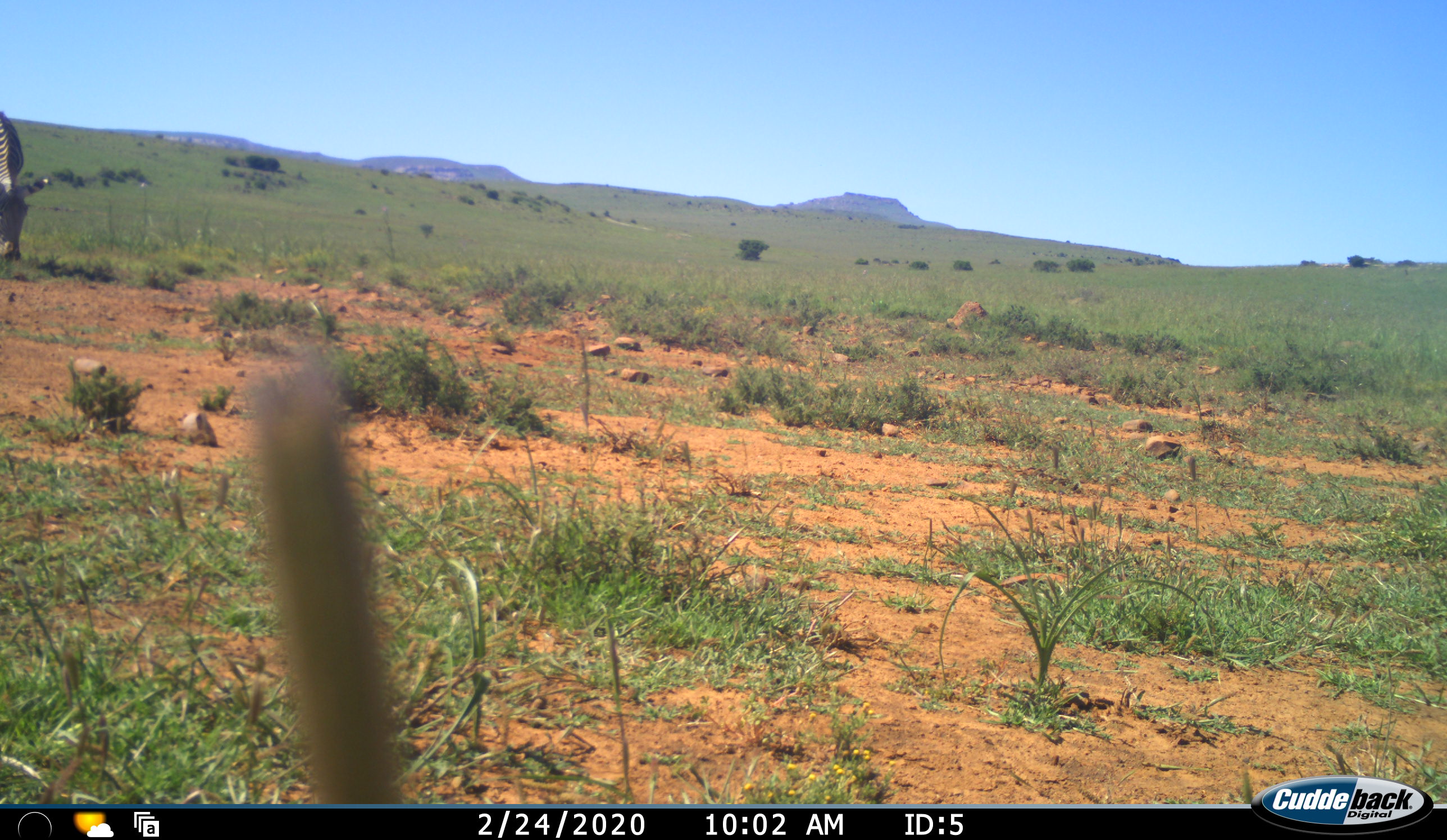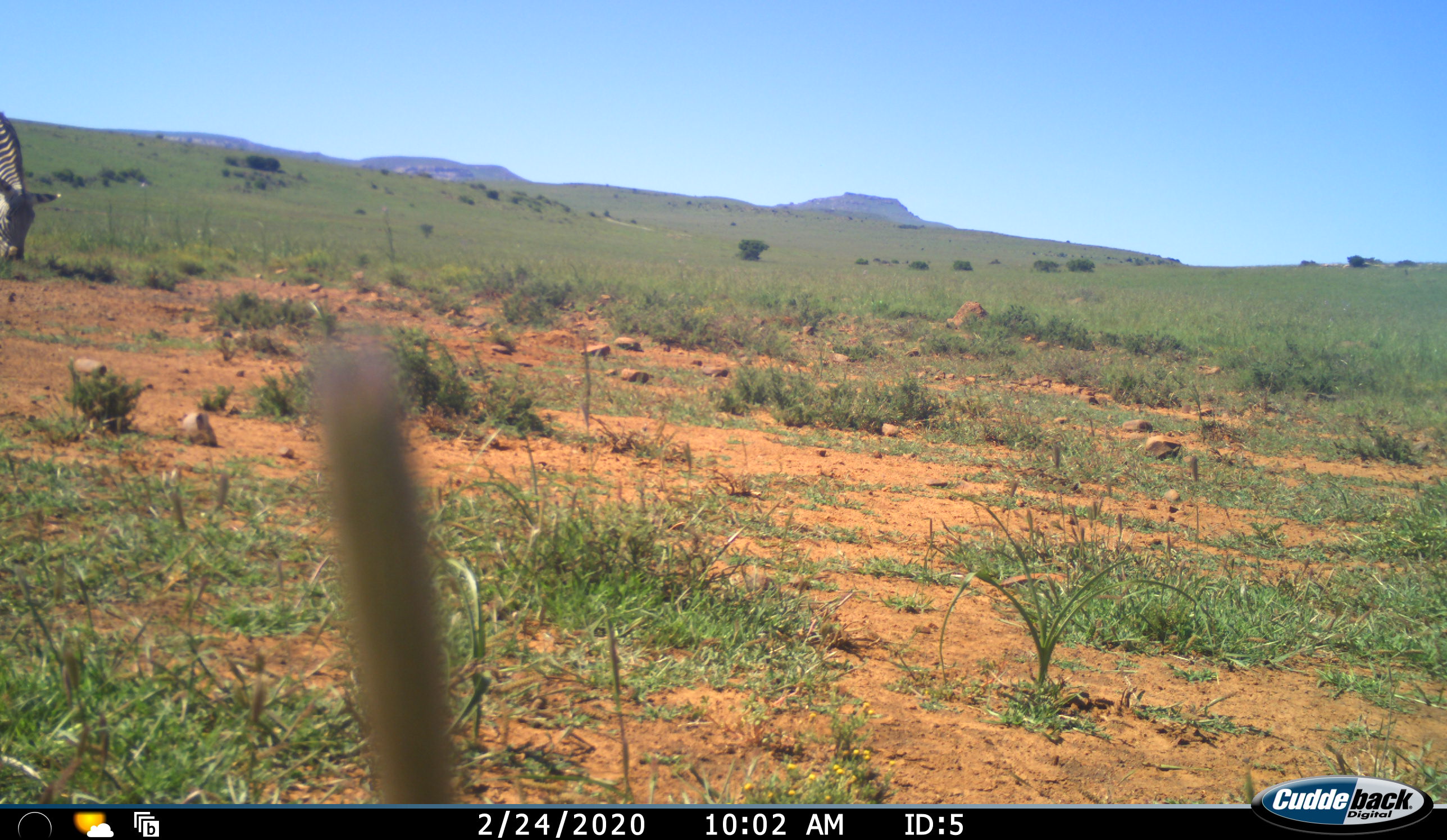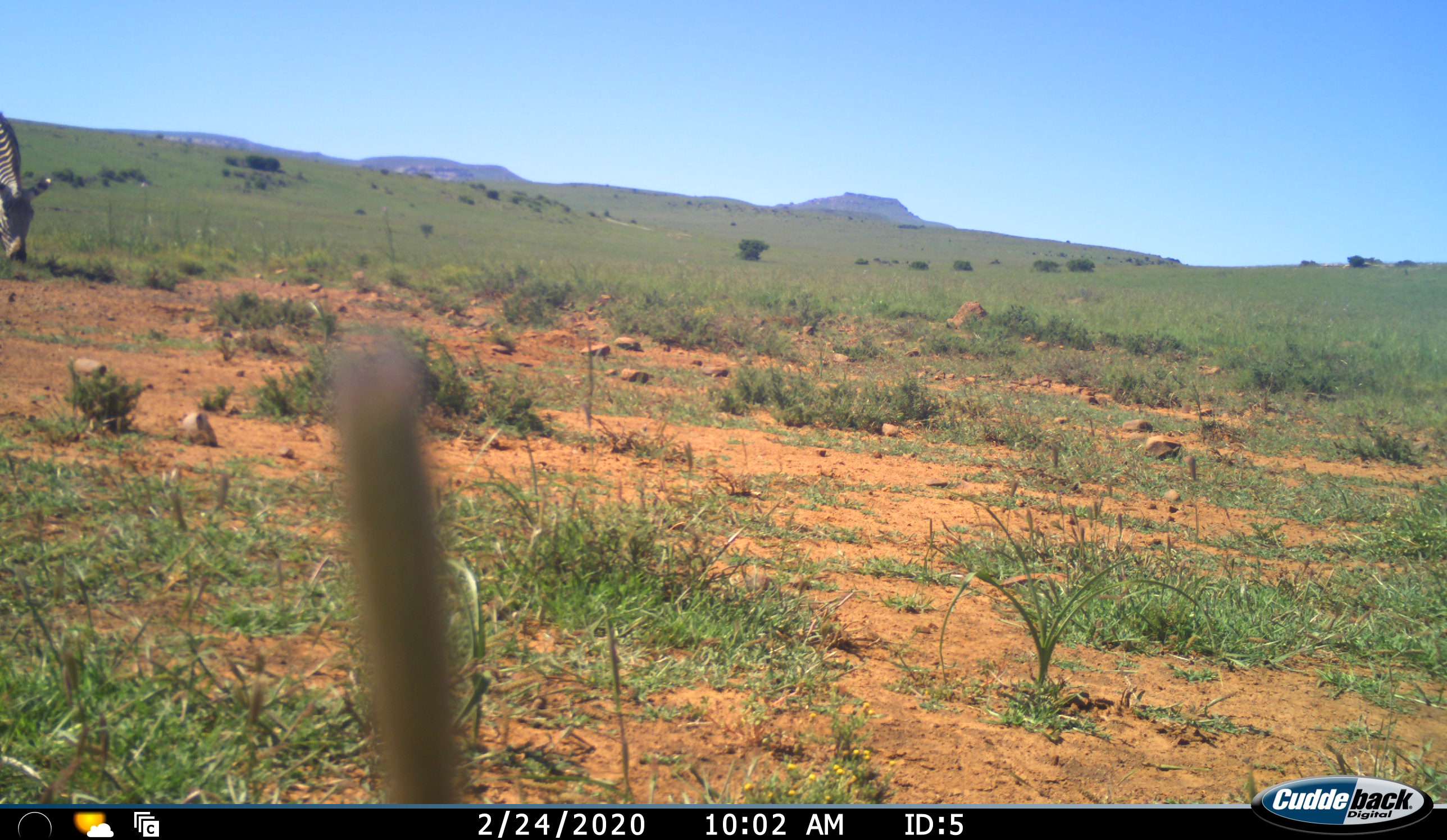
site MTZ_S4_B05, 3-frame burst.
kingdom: Animalia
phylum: Chordata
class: Mammalia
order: Perissodactyla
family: Equidae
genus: Equus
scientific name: Equus zebra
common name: mountain zebra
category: zebramountain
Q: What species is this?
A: Zebramountain (mountain zebra) (Equus zebra).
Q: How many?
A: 1.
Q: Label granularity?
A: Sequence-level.